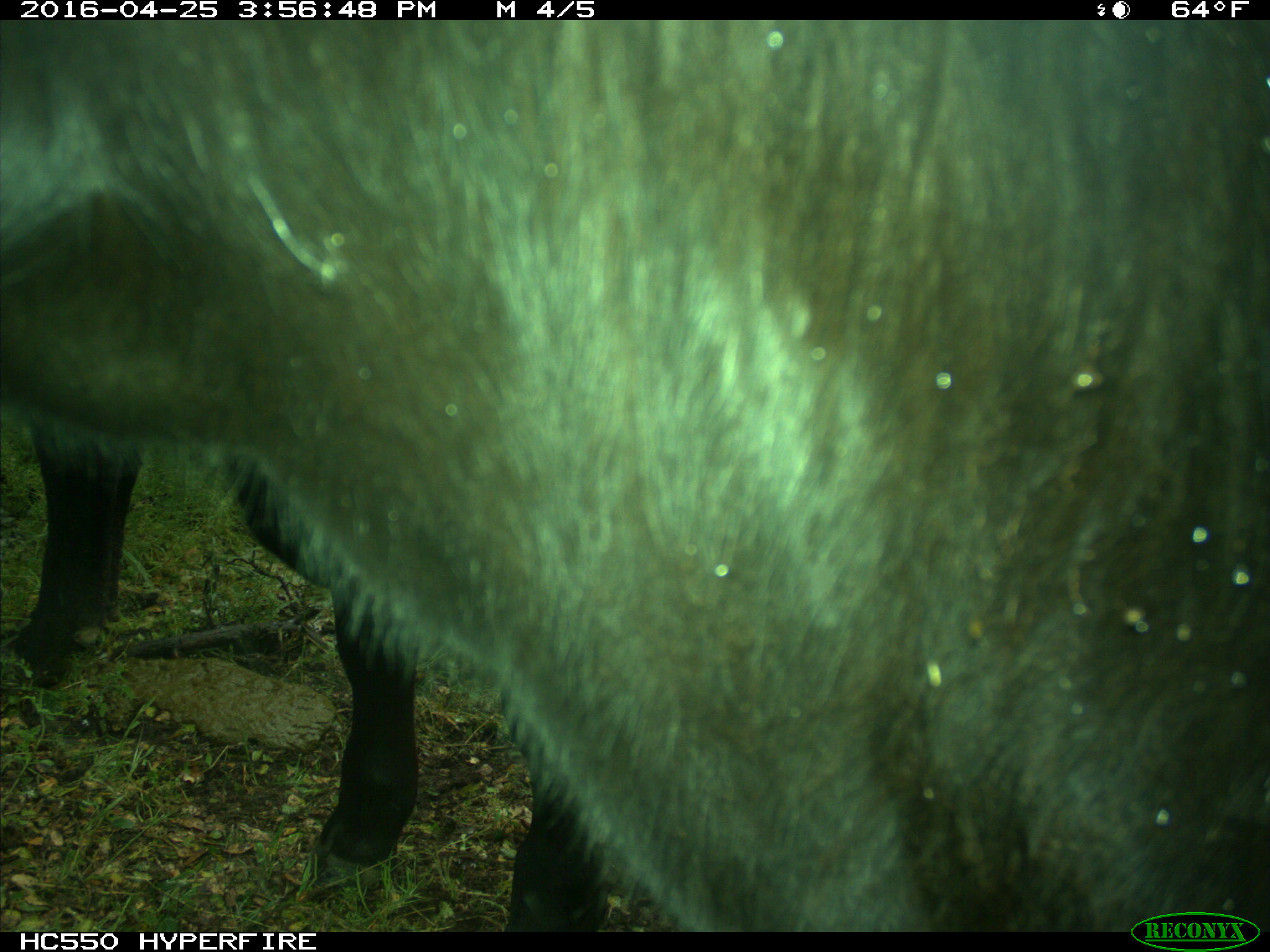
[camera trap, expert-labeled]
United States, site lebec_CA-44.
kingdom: Animalia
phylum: Chordata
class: Mammalia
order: Artiodactyla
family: Bovidae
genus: Bos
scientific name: Bos taurus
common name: domestic cow